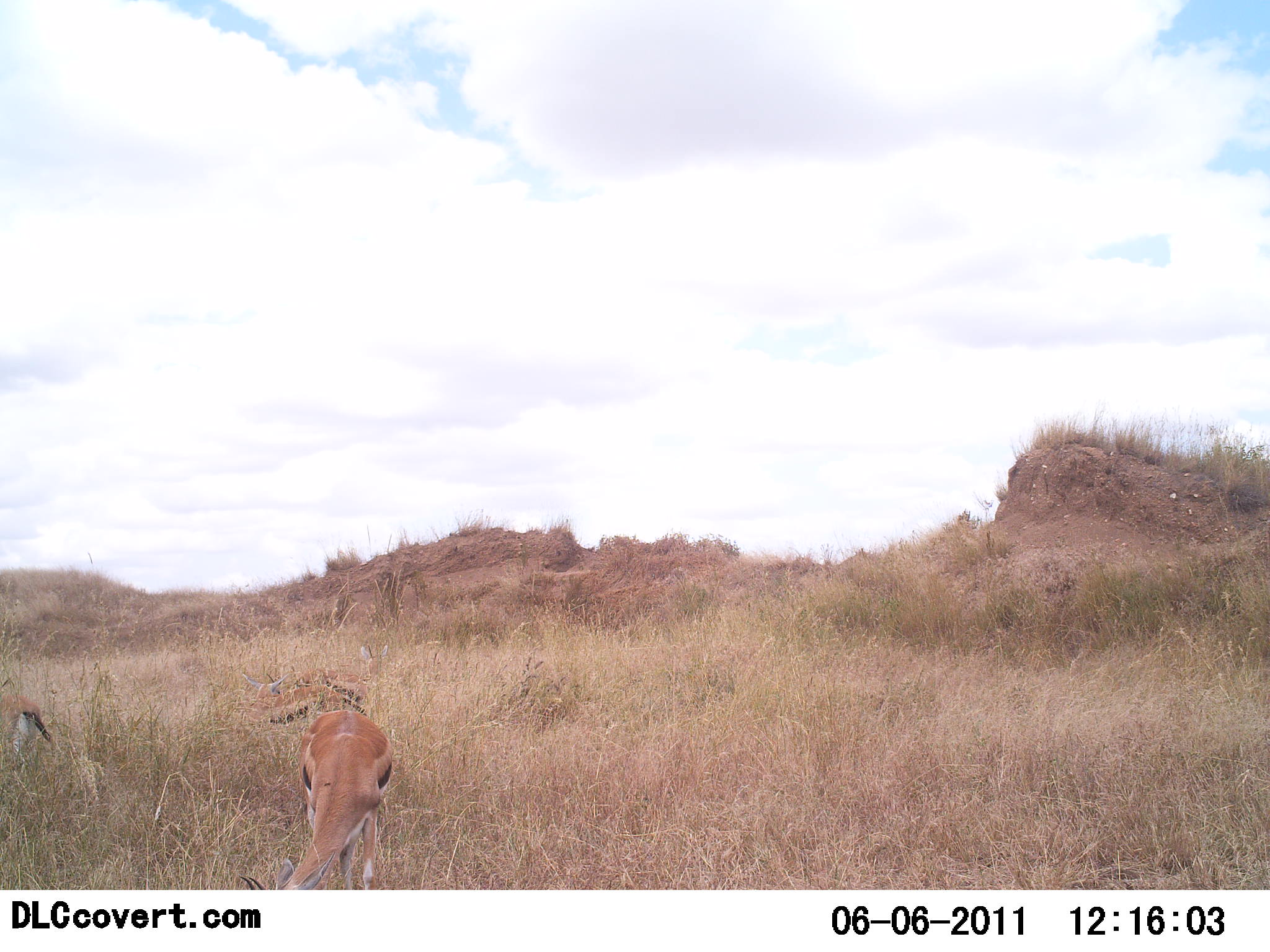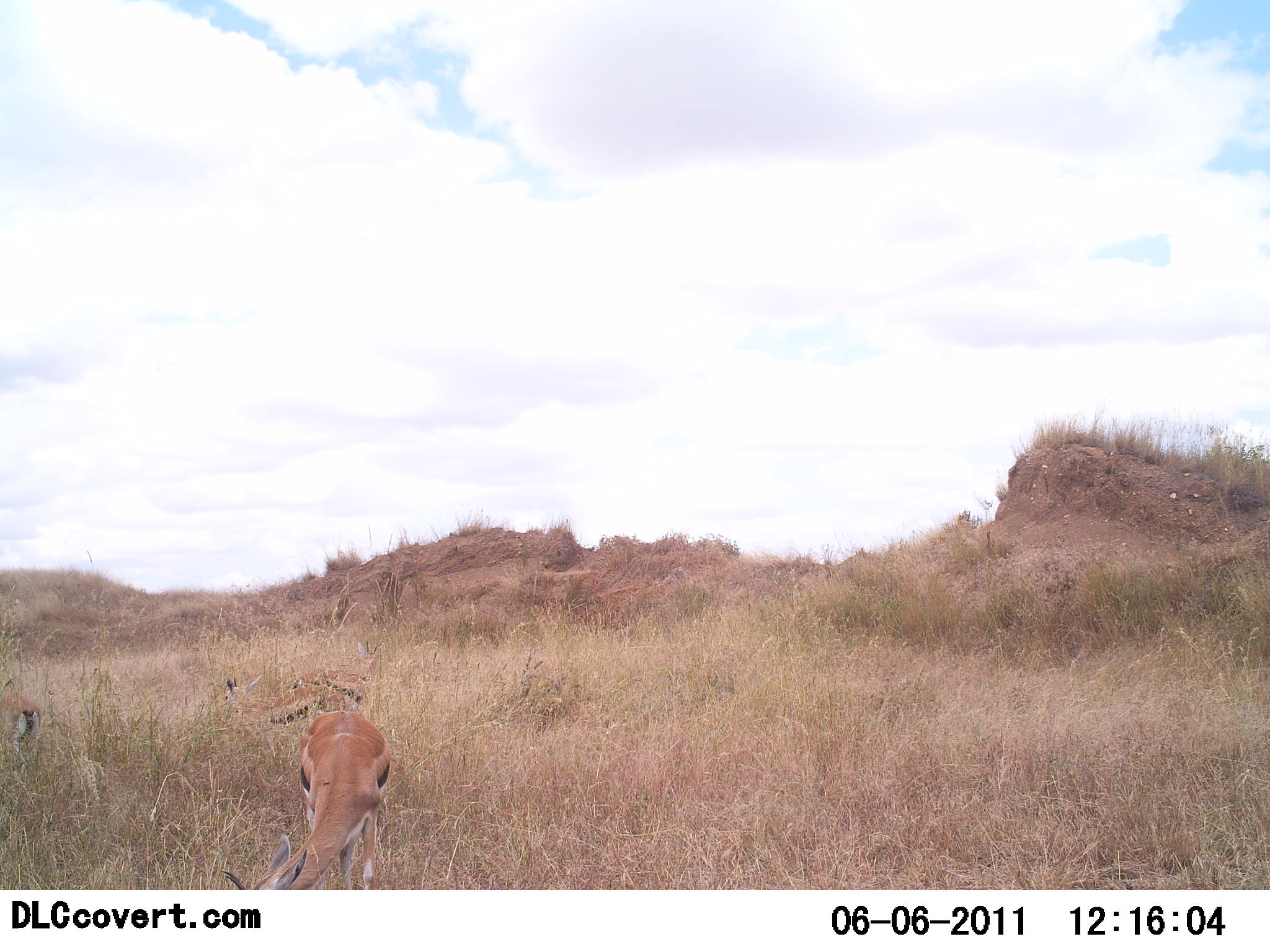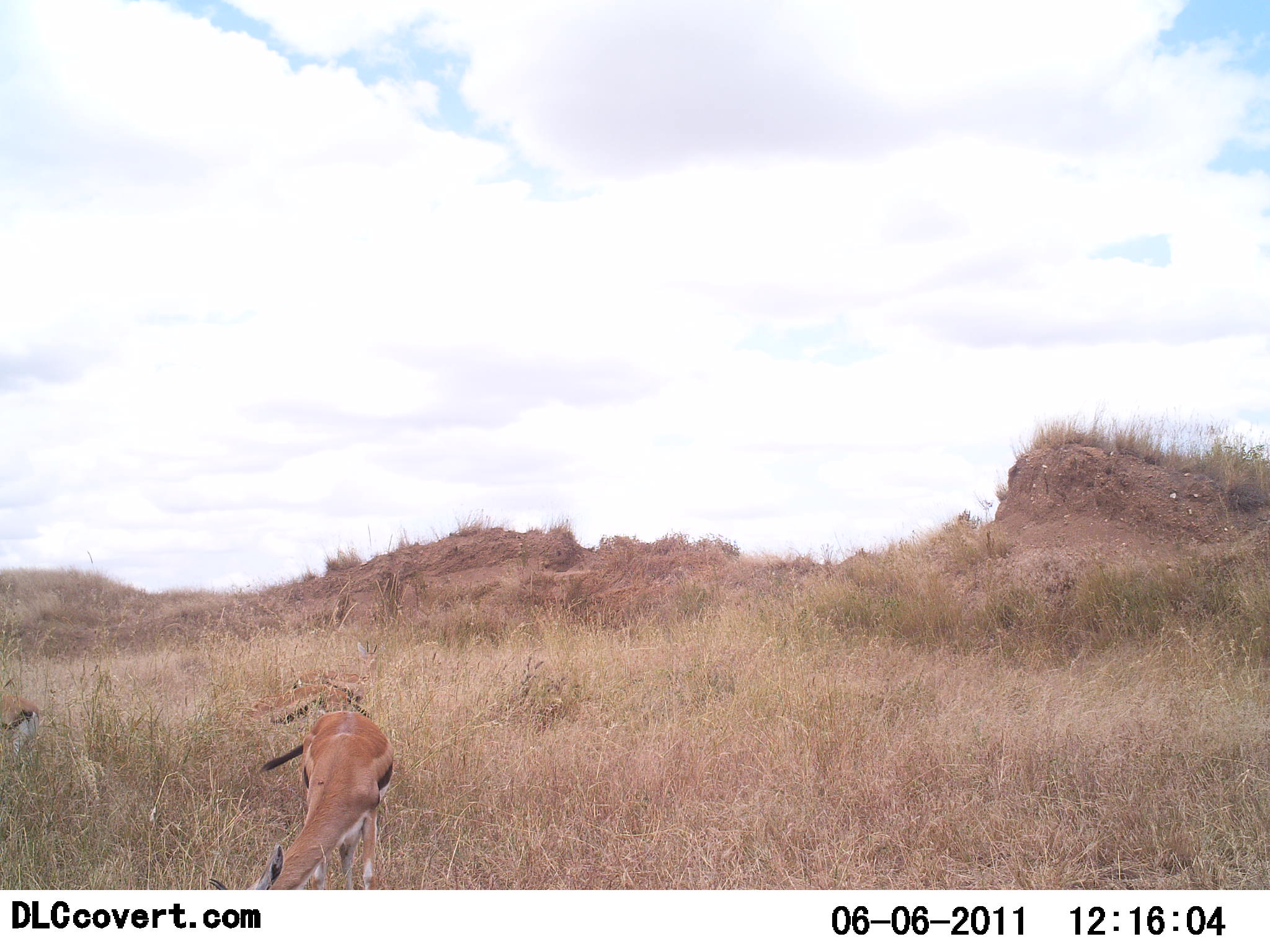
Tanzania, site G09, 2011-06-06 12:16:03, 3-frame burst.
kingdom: Animalia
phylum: Chordata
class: Mammalia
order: Artiodactyla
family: Bovidae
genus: Eudorcas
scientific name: Eudorcas thomsonii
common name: thomson's gazelle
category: gazellethomsons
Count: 4.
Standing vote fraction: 36%.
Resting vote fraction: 0%.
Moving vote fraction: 7%.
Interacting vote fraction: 0%.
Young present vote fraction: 7%.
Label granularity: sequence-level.